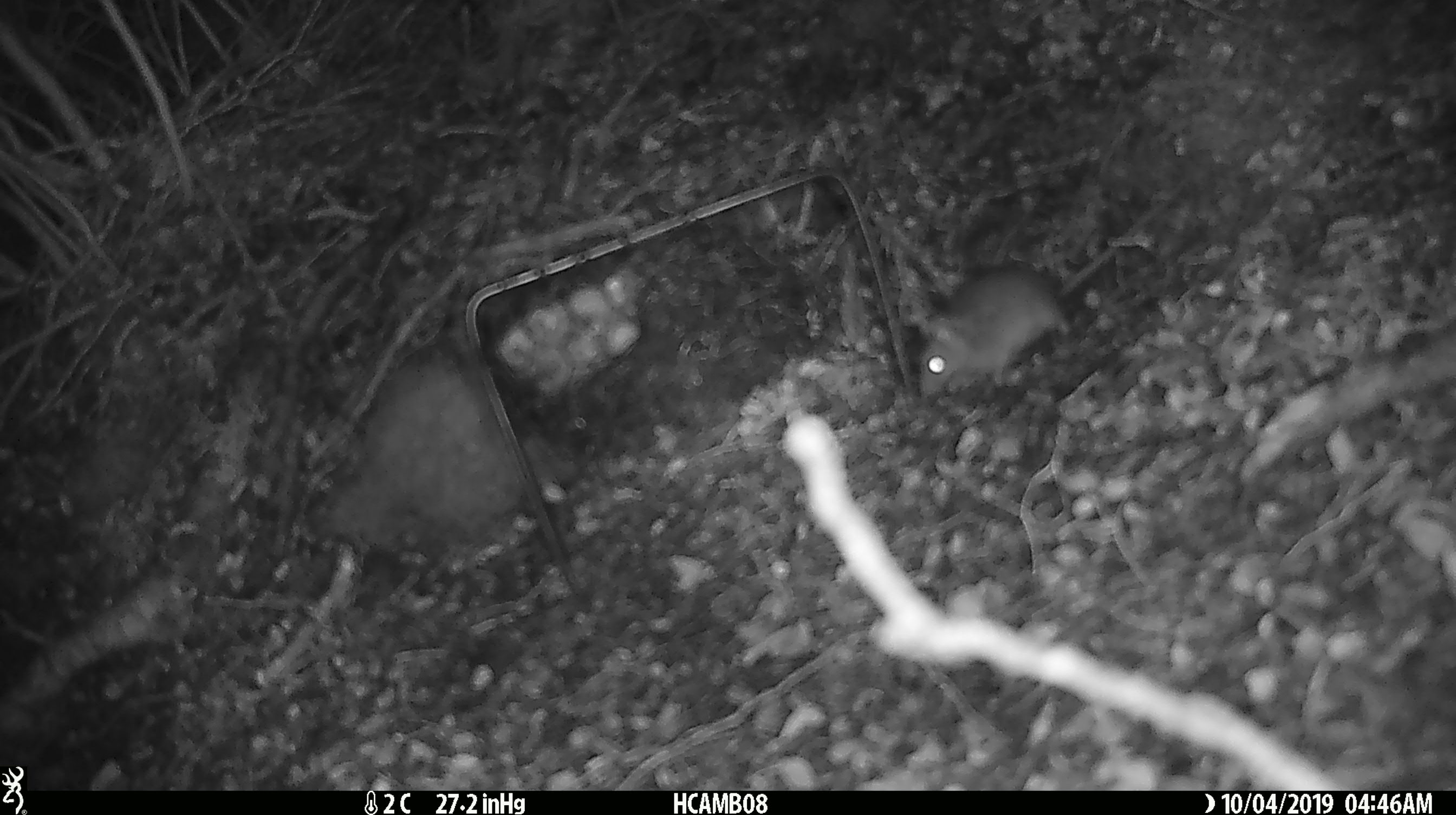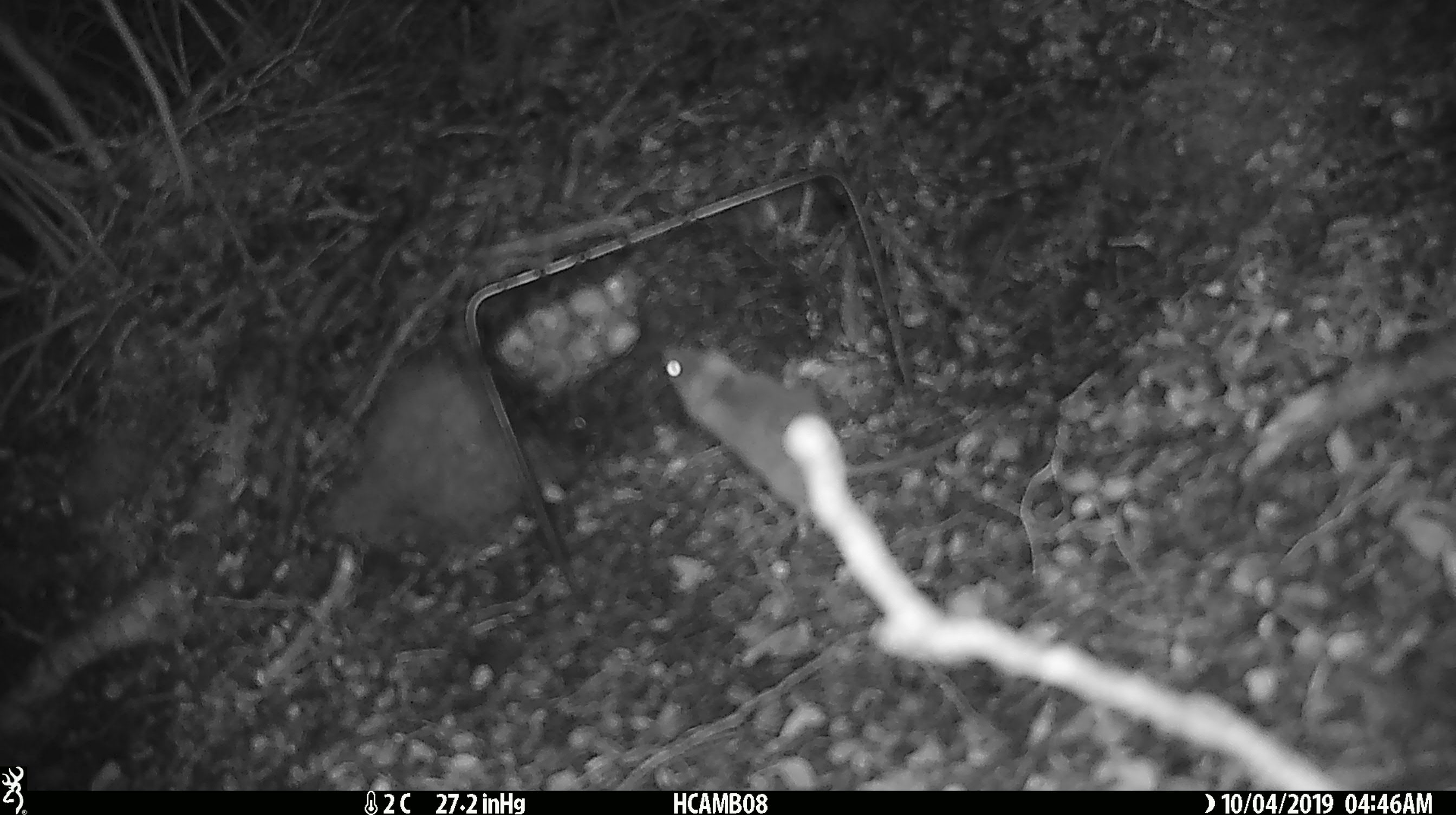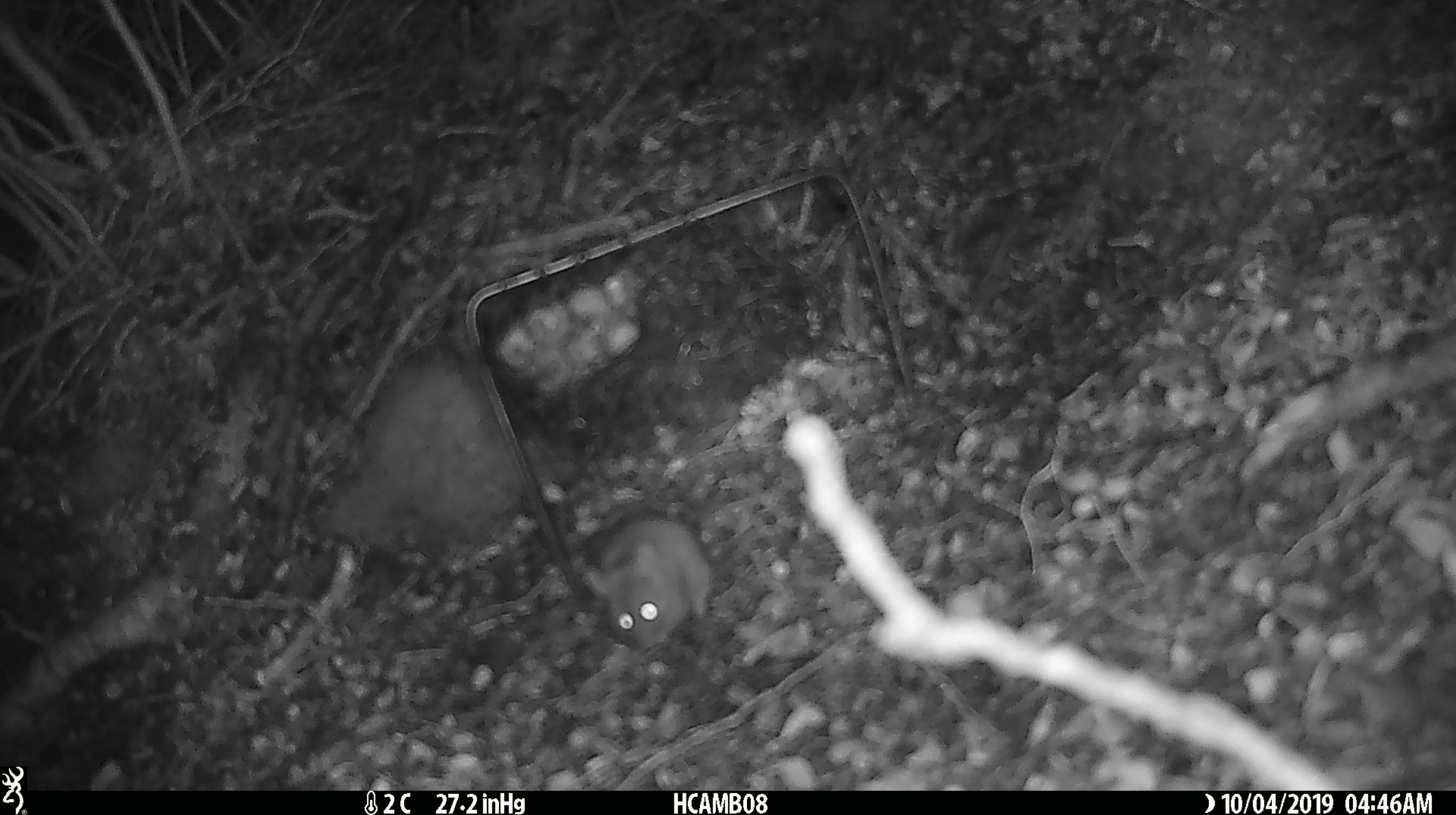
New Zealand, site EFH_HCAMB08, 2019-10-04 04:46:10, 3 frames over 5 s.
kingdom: Animalia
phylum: Chordata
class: Mammalia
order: Rodentia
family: Muridae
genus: Mus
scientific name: Mus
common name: mouse